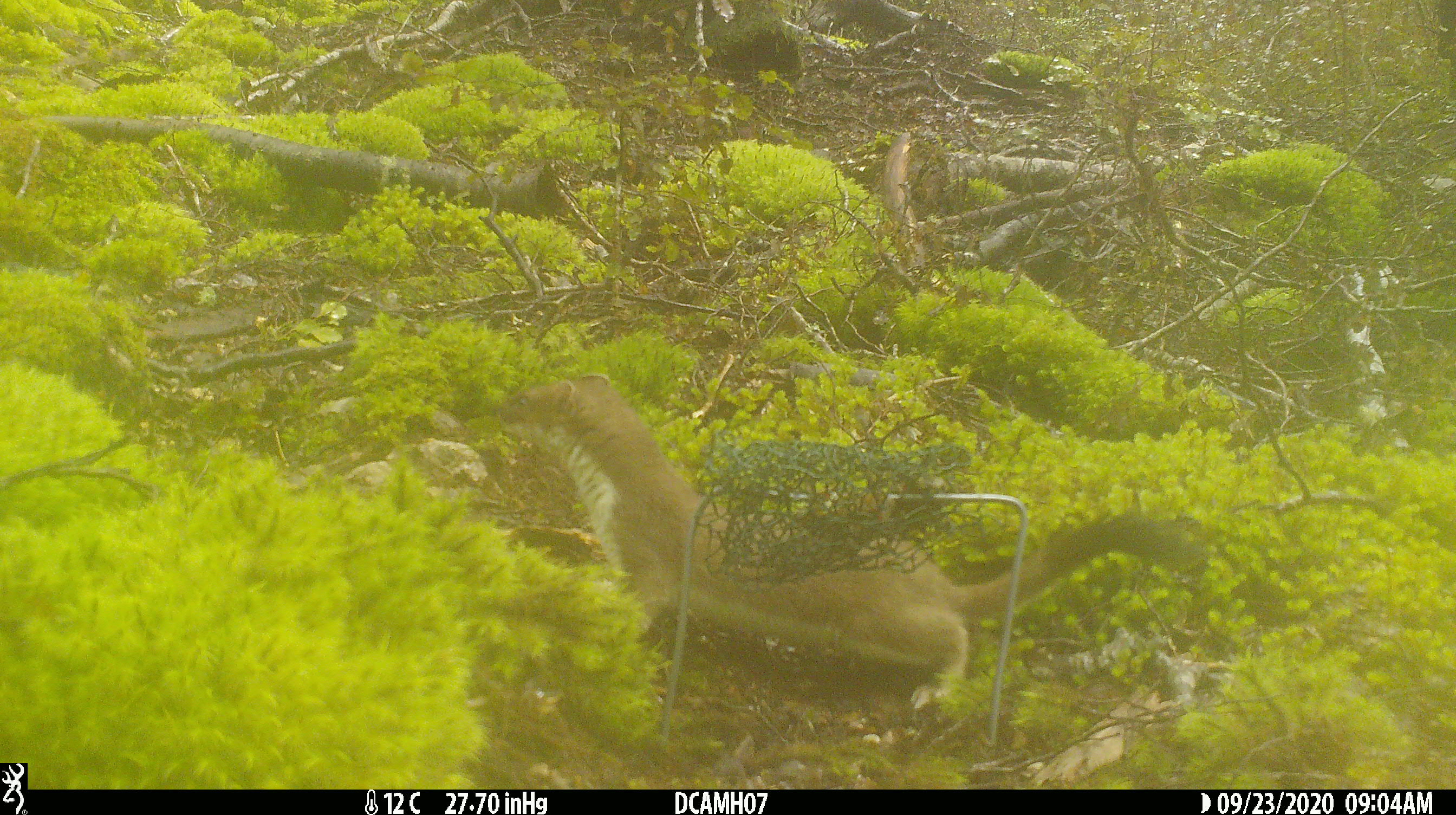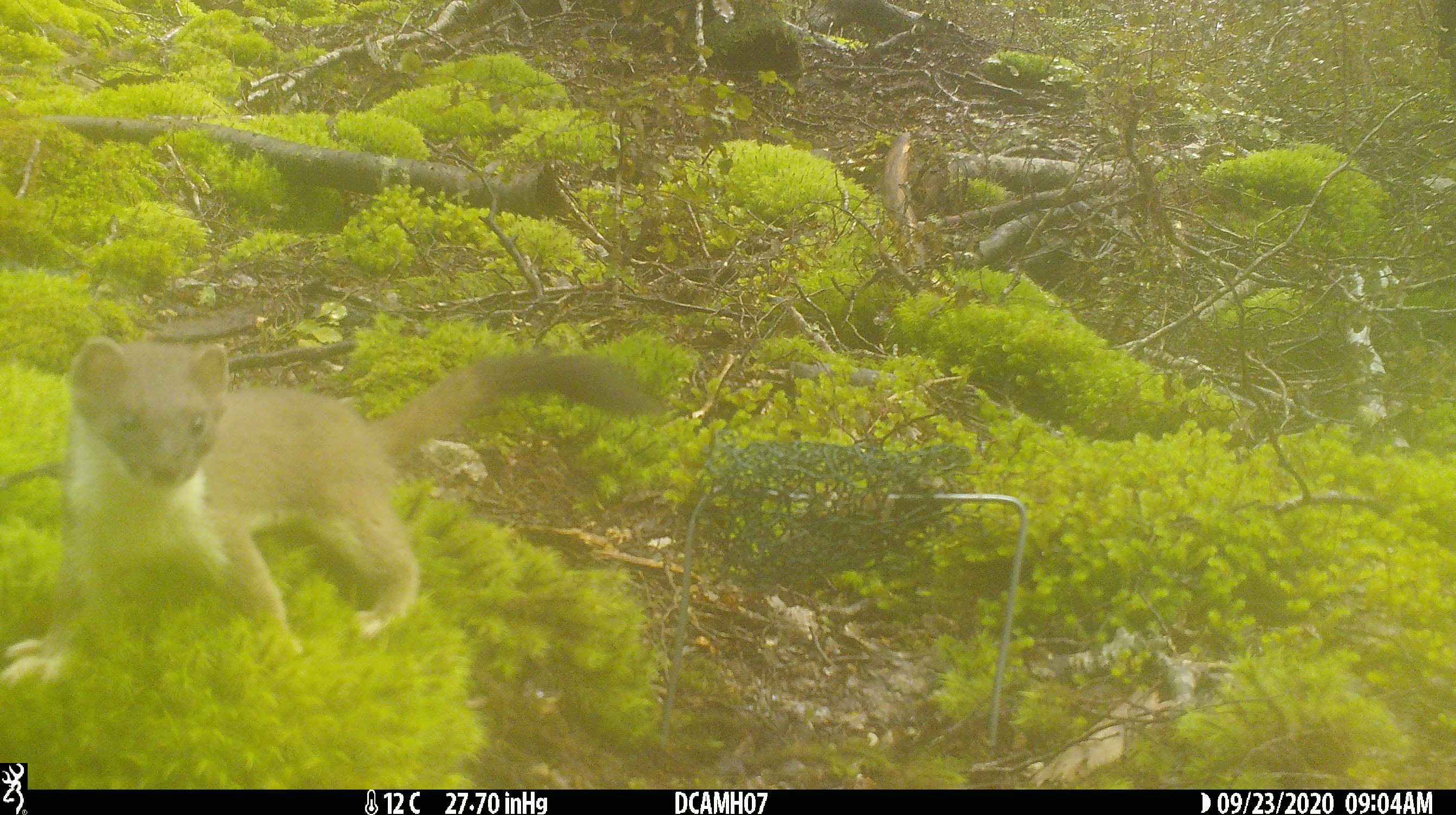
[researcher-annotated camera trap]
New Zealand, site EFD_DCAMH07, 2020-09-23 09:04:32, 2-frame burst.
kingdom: Animalia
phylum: Chordata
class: Mammalia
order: Carnivora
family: Mustelidae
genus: Mustela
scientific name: Mustela erminea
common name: stoat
Stoat (Mustela erminea).